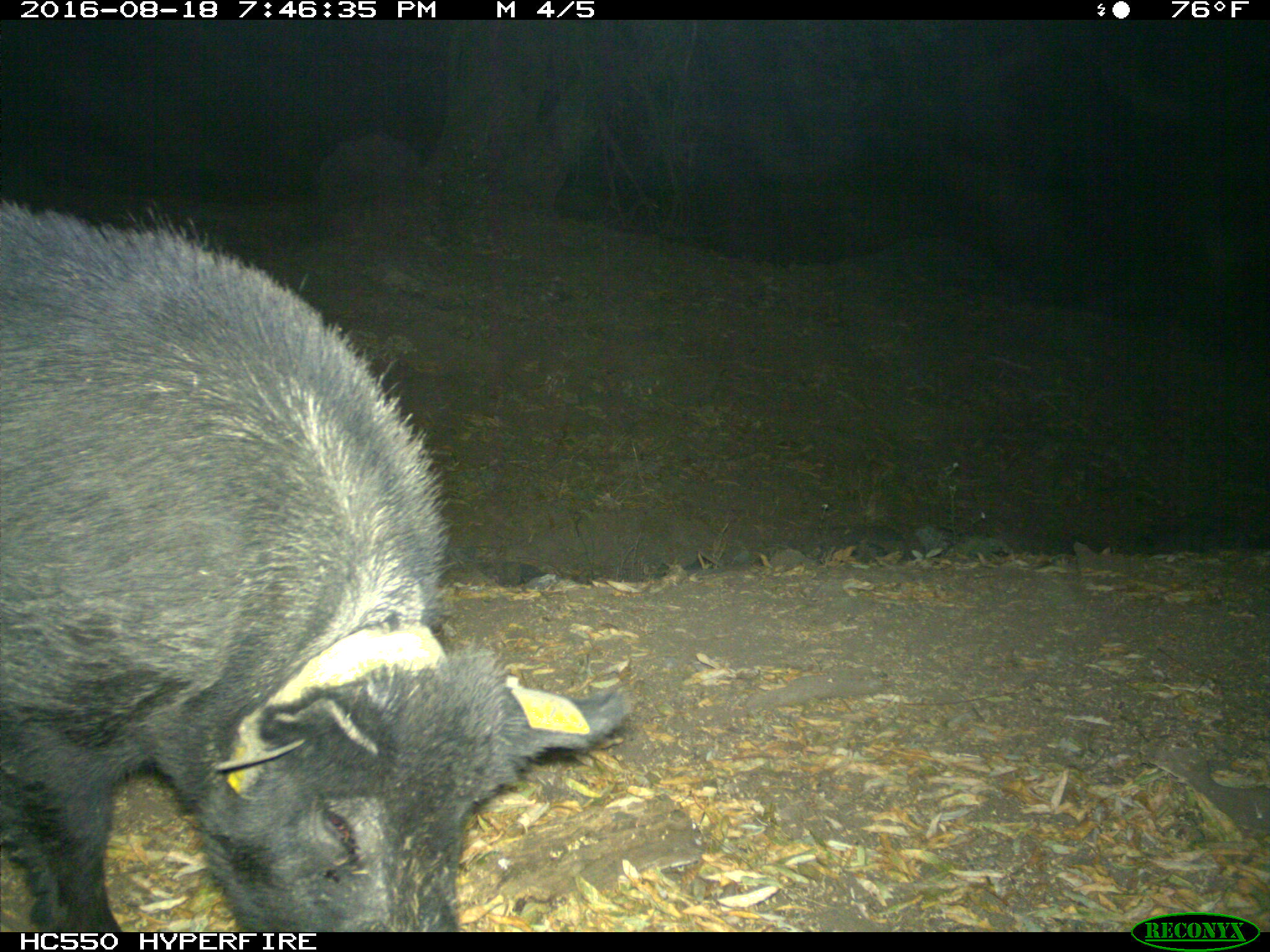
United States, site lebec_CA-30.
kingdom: Animalia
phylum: Chordata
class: Mammalia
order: Artiodactyla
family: Suidae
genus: Sus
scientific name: Sus scrofa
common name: wild boar